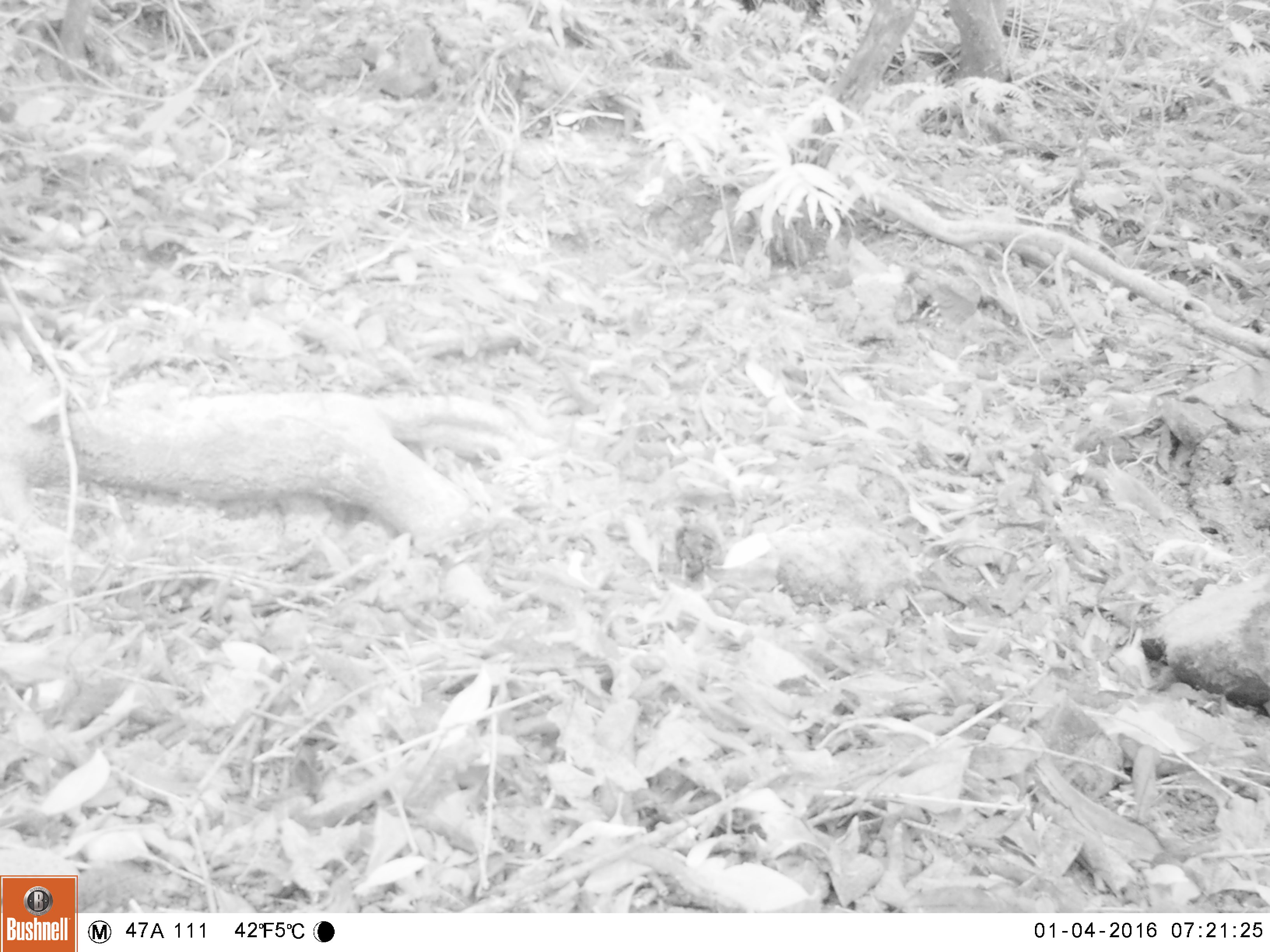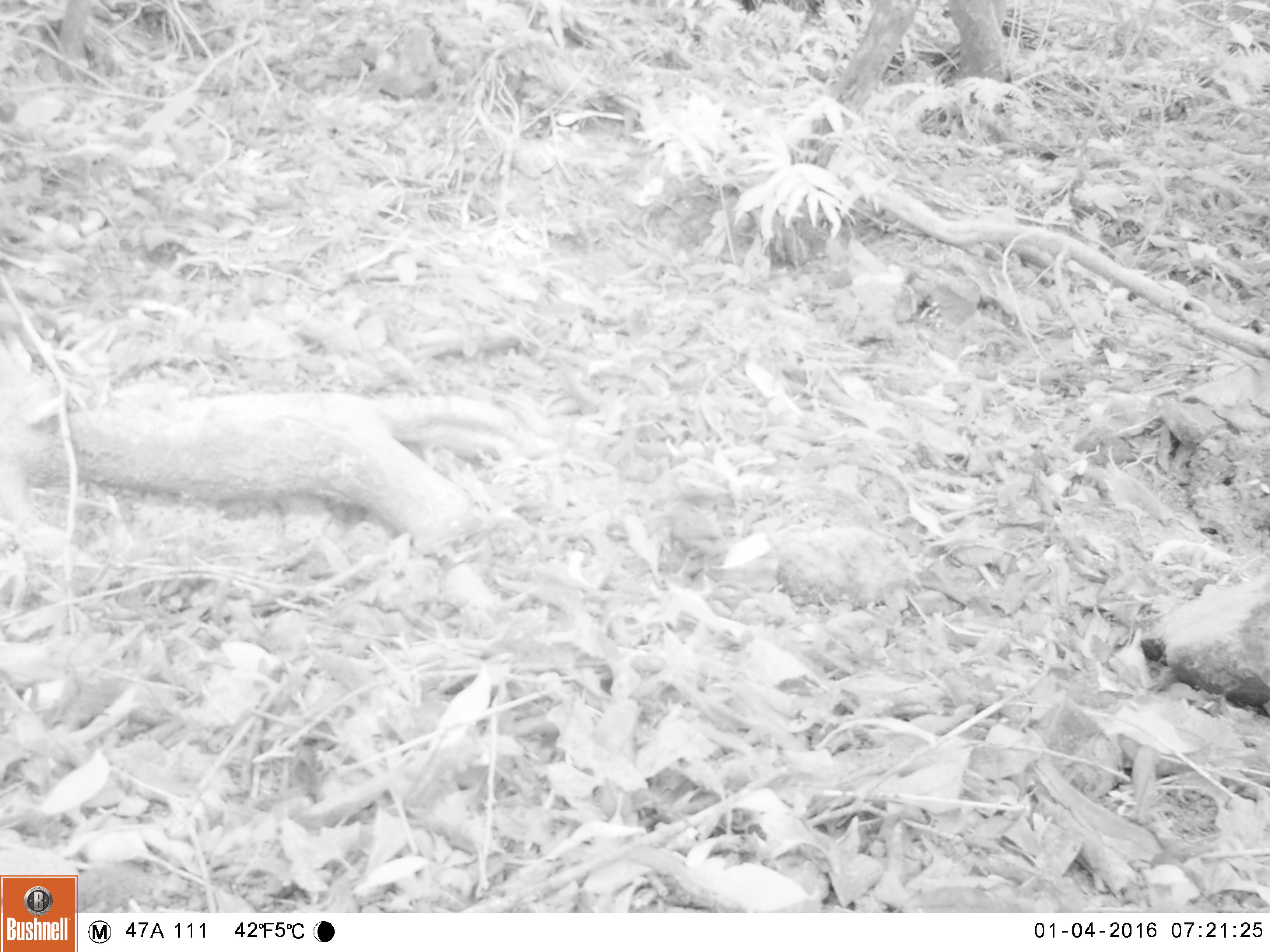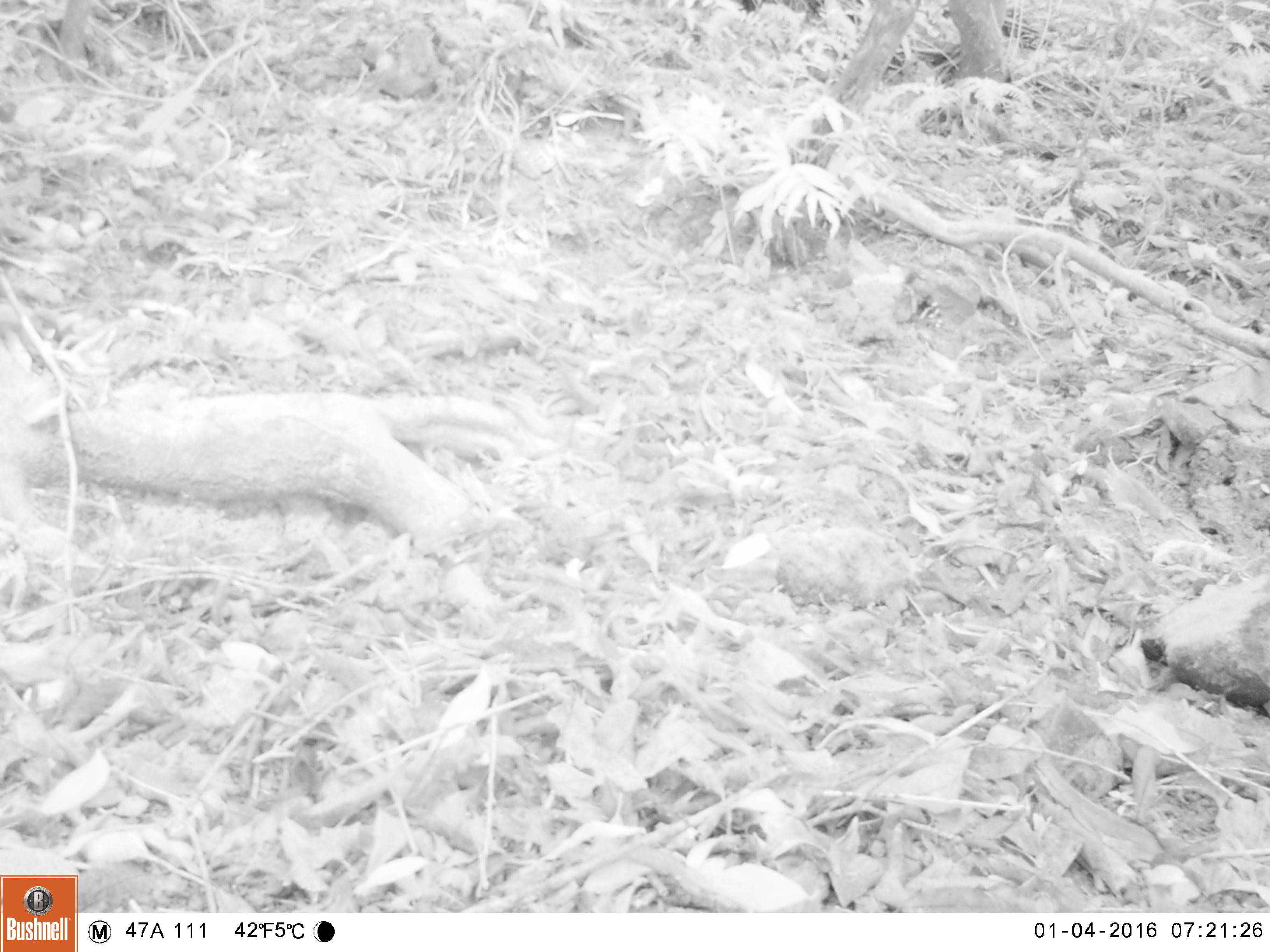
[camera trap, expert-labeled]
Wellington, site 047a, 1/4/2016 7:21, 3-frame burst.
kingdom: Animalia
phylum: Chordata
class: Aves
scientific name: Aves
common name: bird